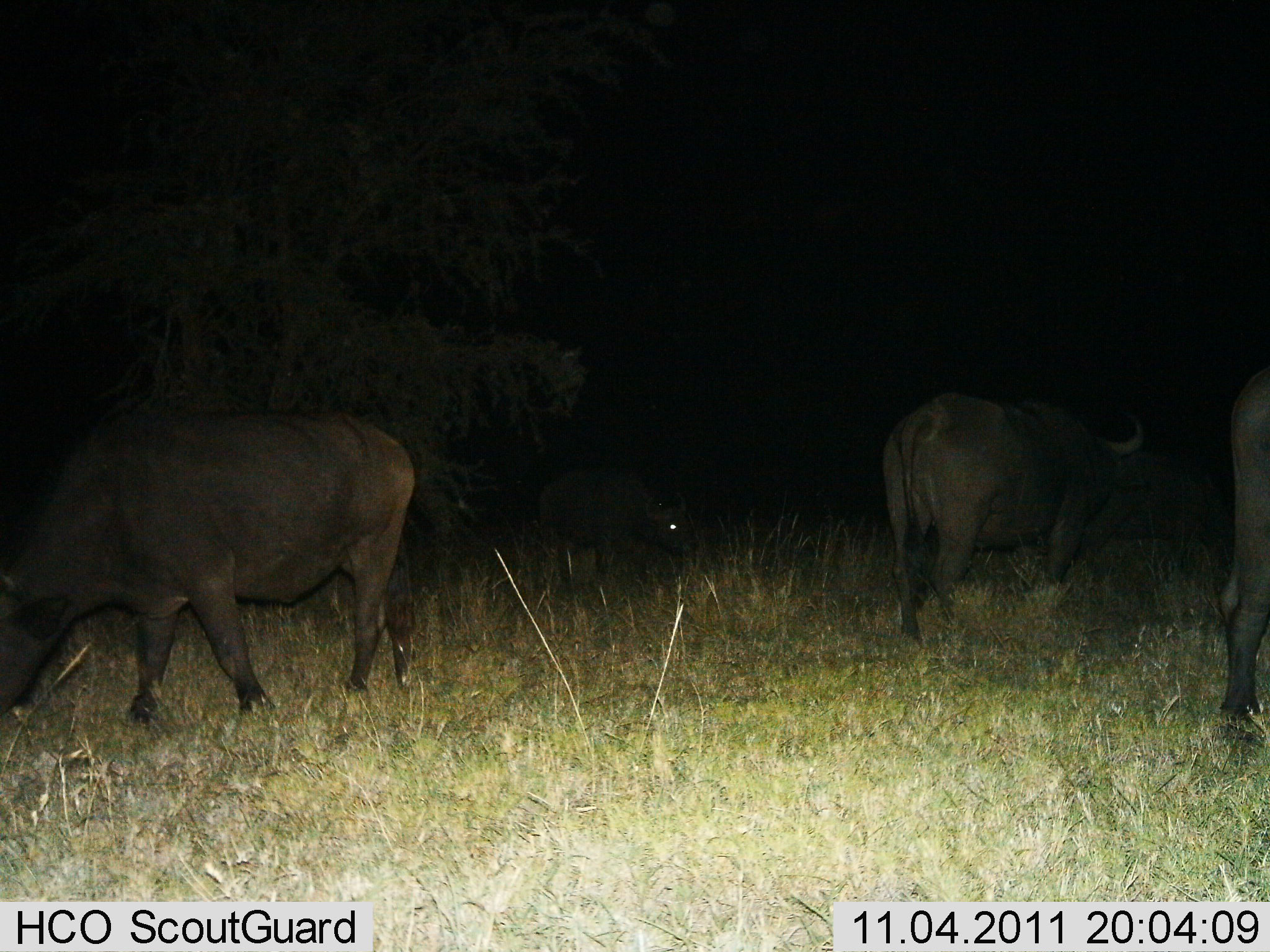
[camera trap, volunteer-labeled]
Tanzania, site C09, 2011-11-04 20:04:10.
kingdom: Animalia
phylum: Chordata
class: Mammalia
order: Artiodactyla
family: Bovidae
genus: Syncerus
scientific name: Syncerus caffer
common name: cape buffalo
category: buffalo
Buffalo (cape buffalo) (Syncerus caffer), count 4. Behavior (volunteer vote fractions): standing 40%, resting 10%, moving 30%, interacting 0%. Young present (vote fraction): 0%. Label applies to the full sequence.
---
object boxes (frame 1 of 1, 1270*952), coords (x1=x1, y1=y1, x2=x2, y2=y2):
animal: (x1=2, y1=406, x2=418, y2=726); (x1=880, y1=375, x2=1155, y2=645); (x1=533, y1=462, x2=698, y2=590); (x1=1215, y1=382, x2=1270, y2=718)